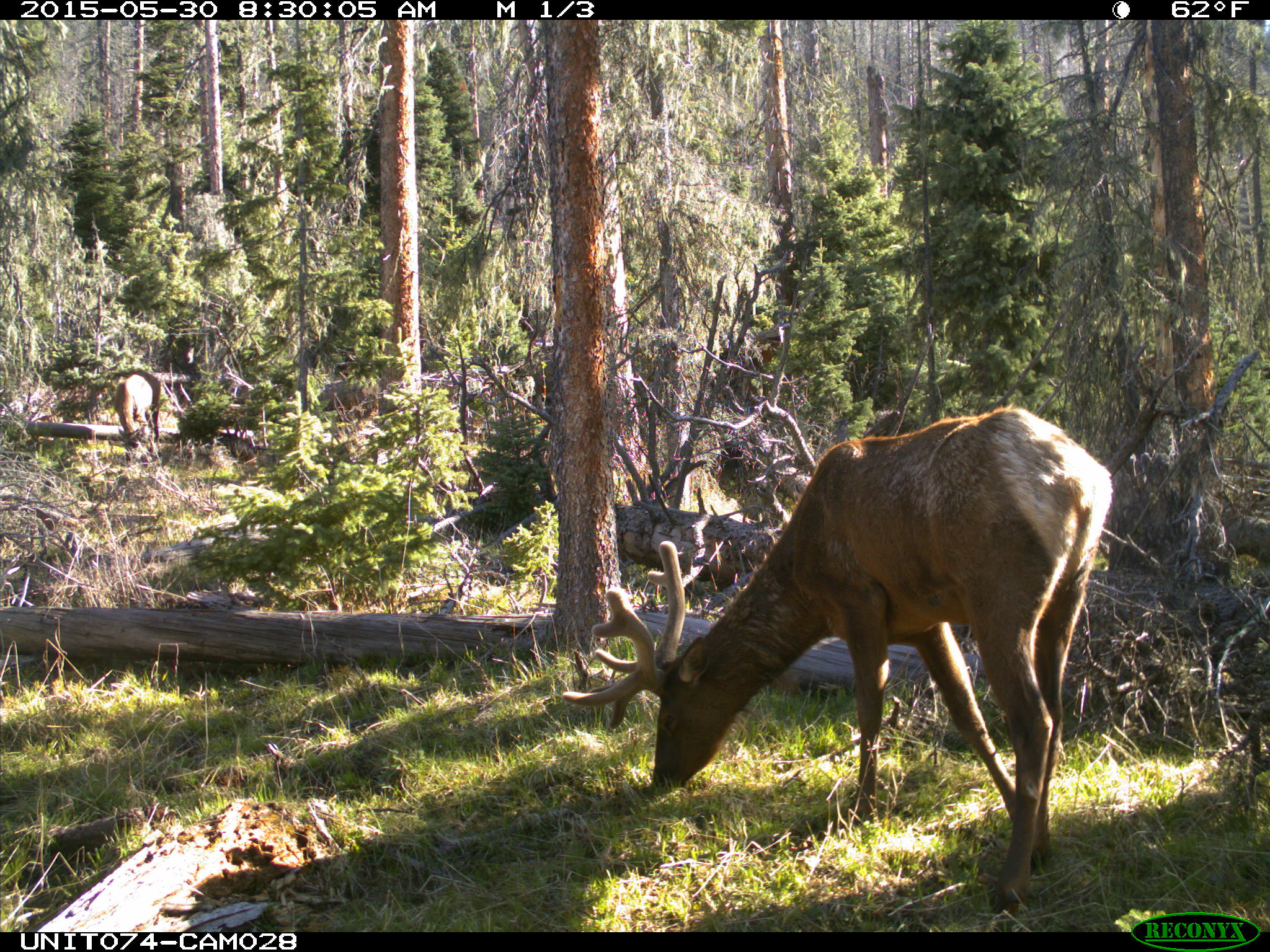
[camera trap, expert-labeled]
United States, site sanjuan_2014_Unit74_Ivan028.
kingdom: Animalia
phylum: Chordata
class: Mammalia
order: Artiodactyla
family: Cervidae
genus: Cervus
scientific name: Cervus elaphus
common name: red deer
Cervus elaphus (red deer).